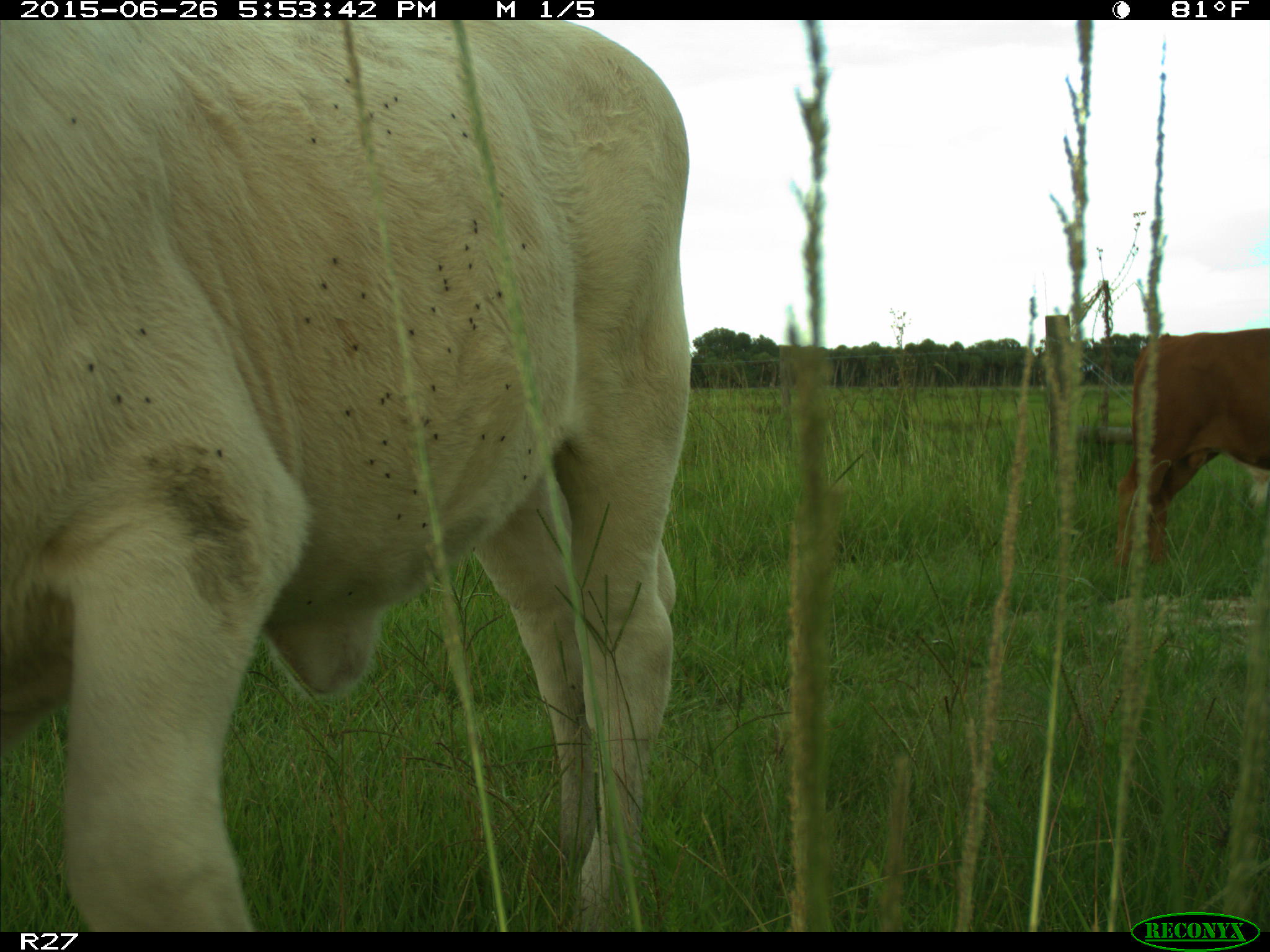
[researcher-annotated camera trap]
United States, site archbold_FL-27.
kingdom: Animalia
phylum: Chordata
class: Mammalia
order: Artiodactyla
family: Bovidae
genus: Bos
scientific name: Bos taurus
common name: domestic cow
Bos taurus (domestic cow).